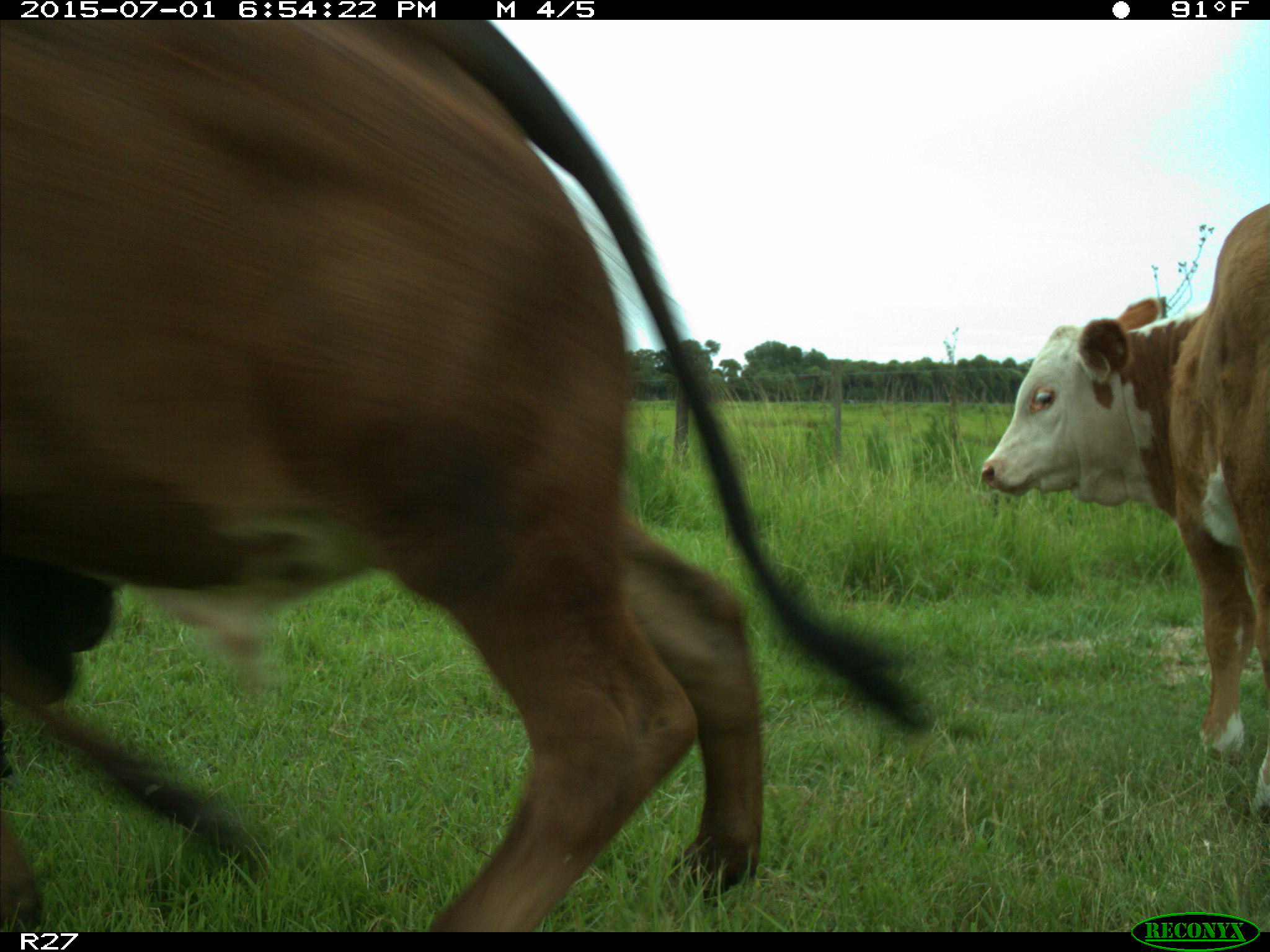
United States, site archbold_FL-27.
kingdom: Animalia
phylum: Chordata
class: Mammalia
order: Artiodactyla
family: Bovidae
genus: Bos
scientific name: Bos taurus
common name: domestic cow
Bos taurus (domestic cow).